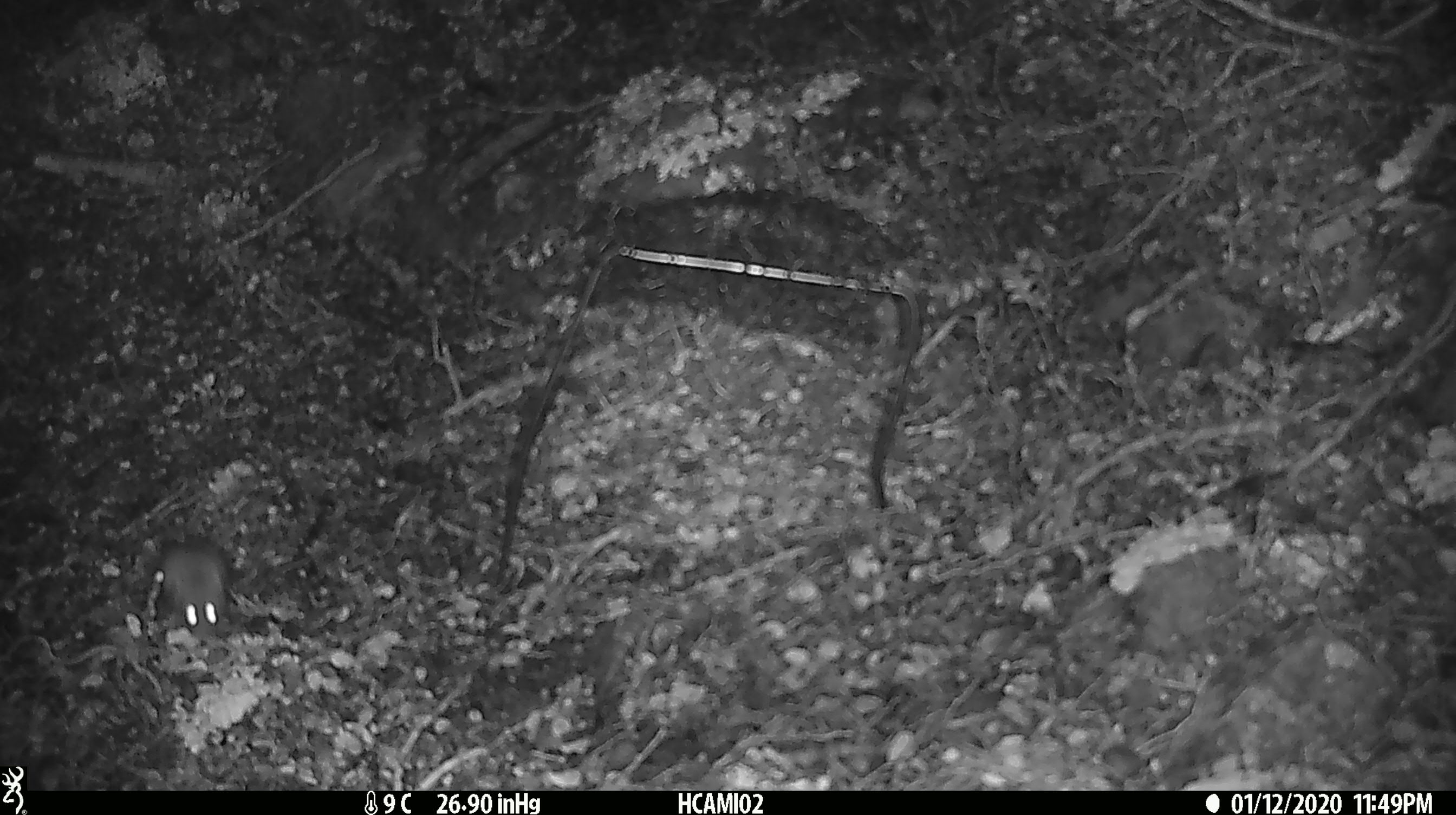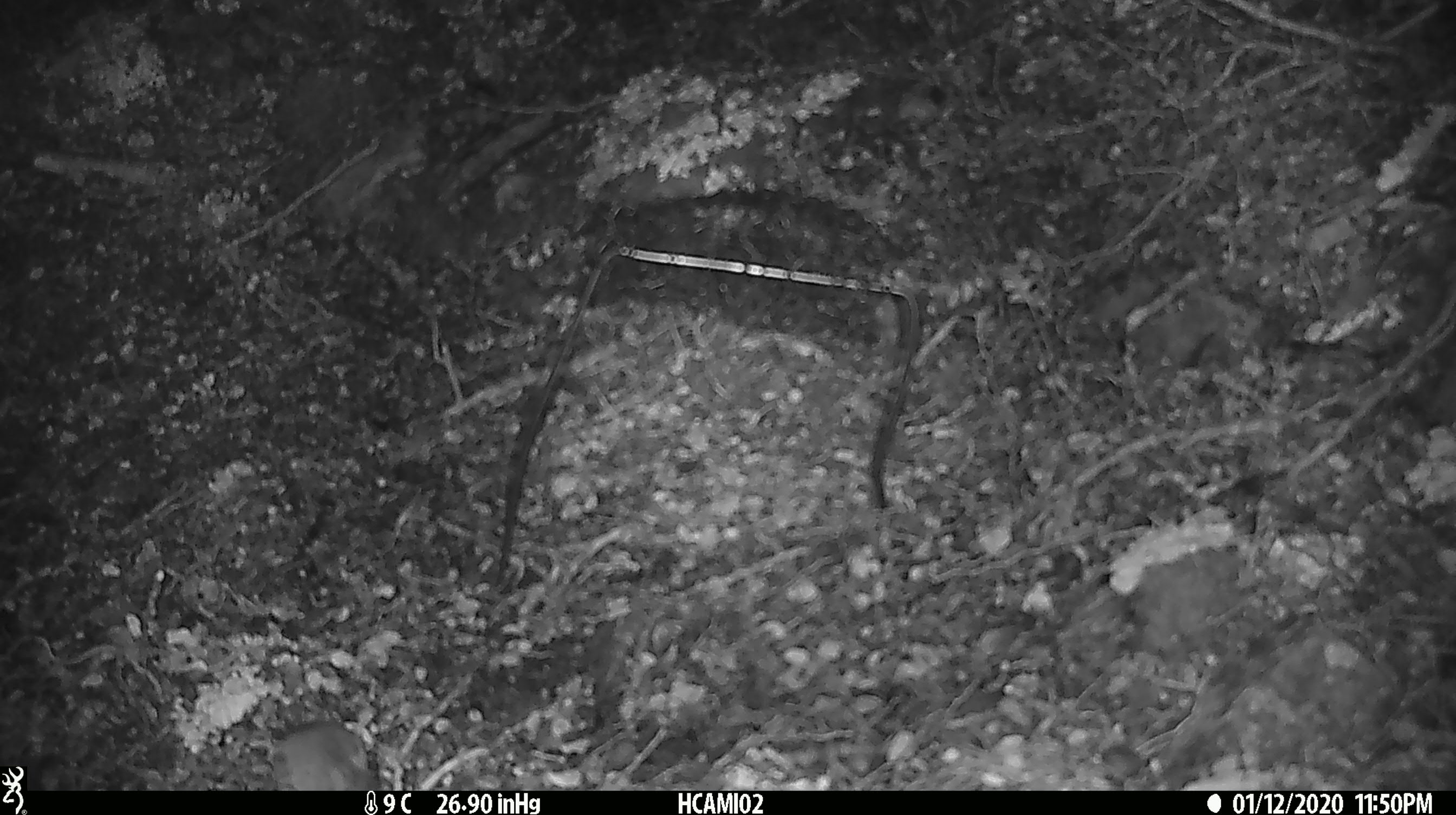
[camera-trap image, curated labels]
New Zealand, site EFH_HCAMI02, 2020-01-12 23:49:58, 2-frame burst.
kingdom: Animalia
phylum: Chordata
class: Mammalia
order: Rodentia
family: Muridae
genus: Mus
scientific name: Mus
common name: mouse